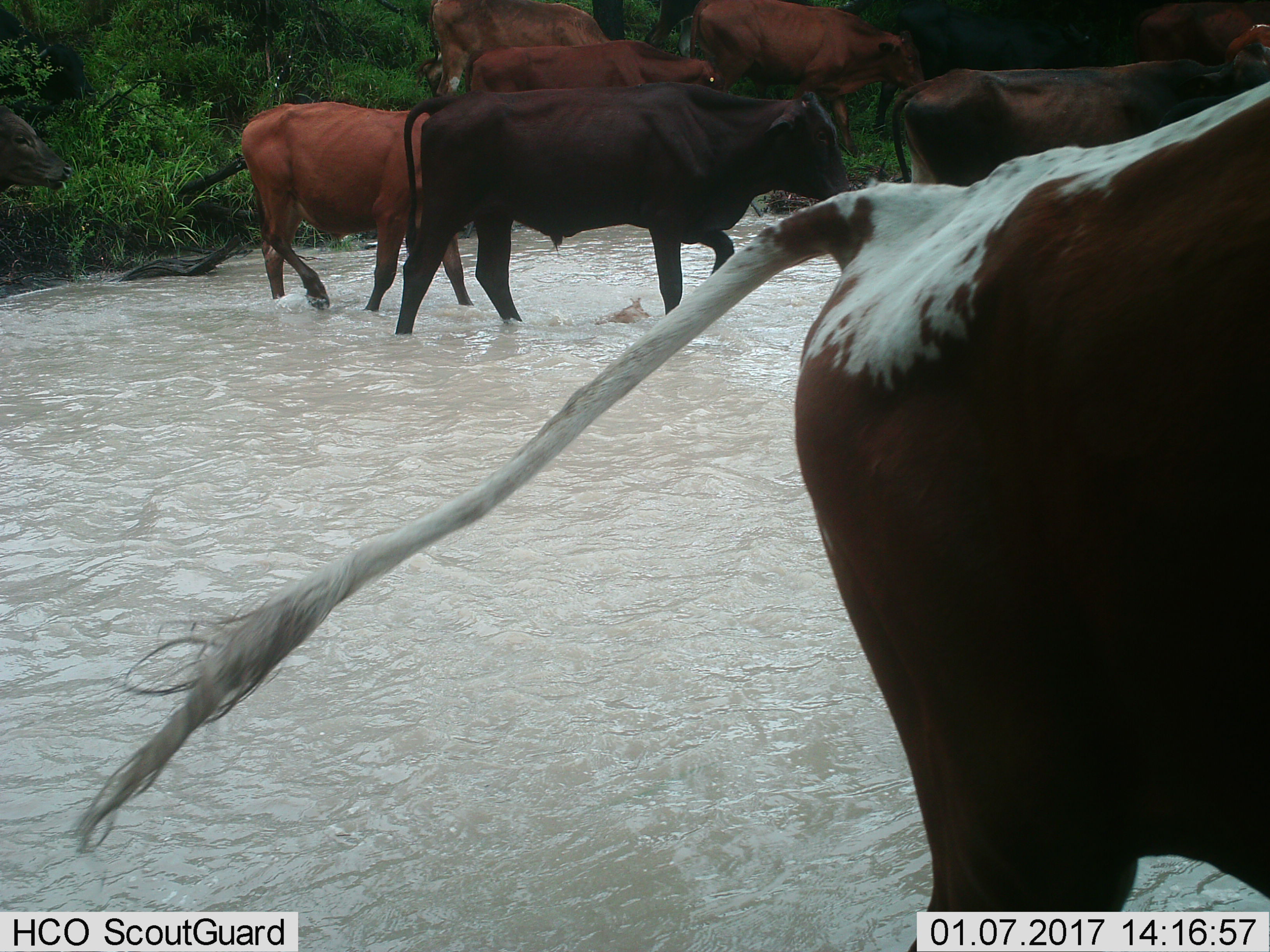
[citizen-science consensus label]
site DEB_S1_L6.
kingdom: Animalia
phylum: Chordata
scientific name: Vertebrata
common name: domestic animal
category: domesticanimal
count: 7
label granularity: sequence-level